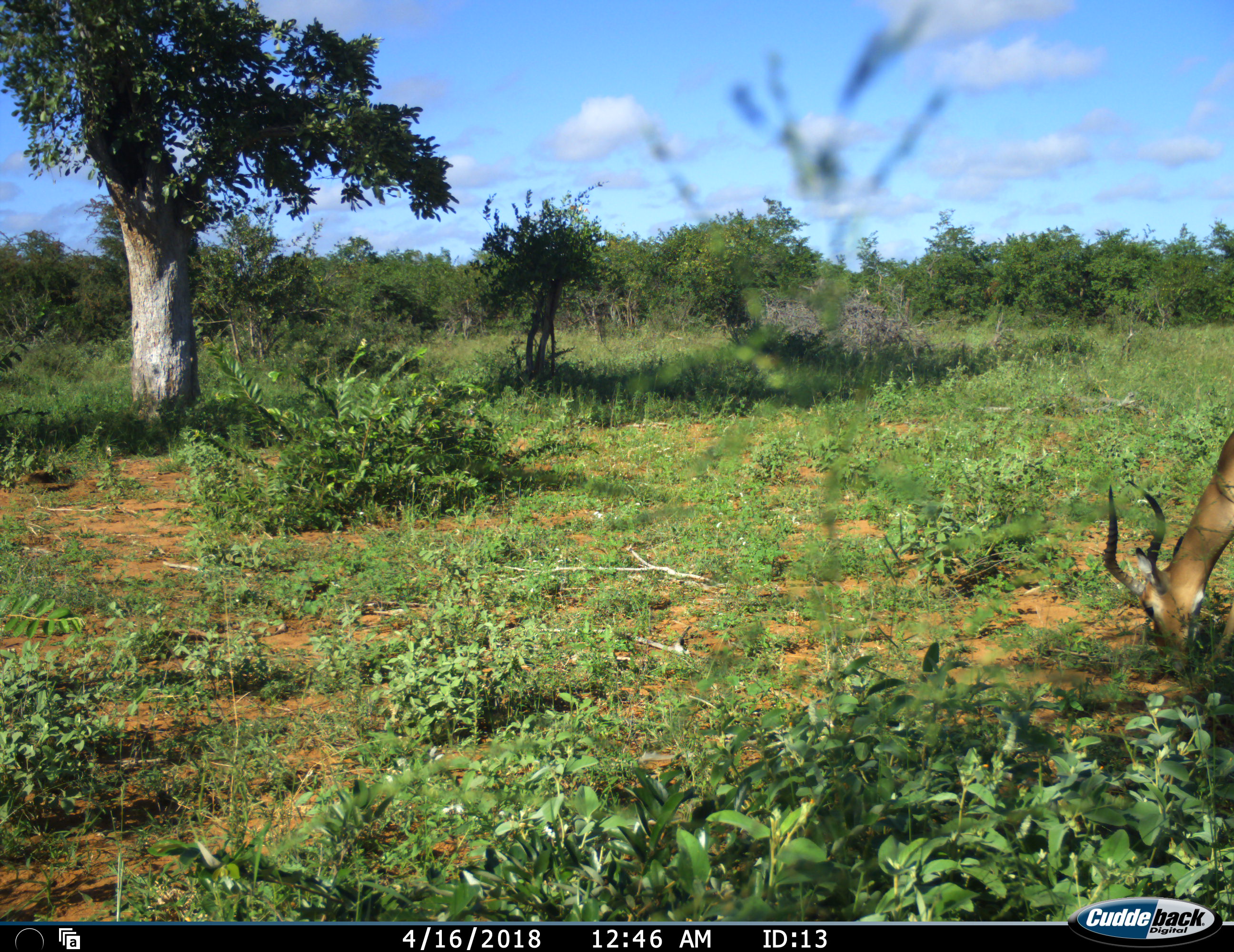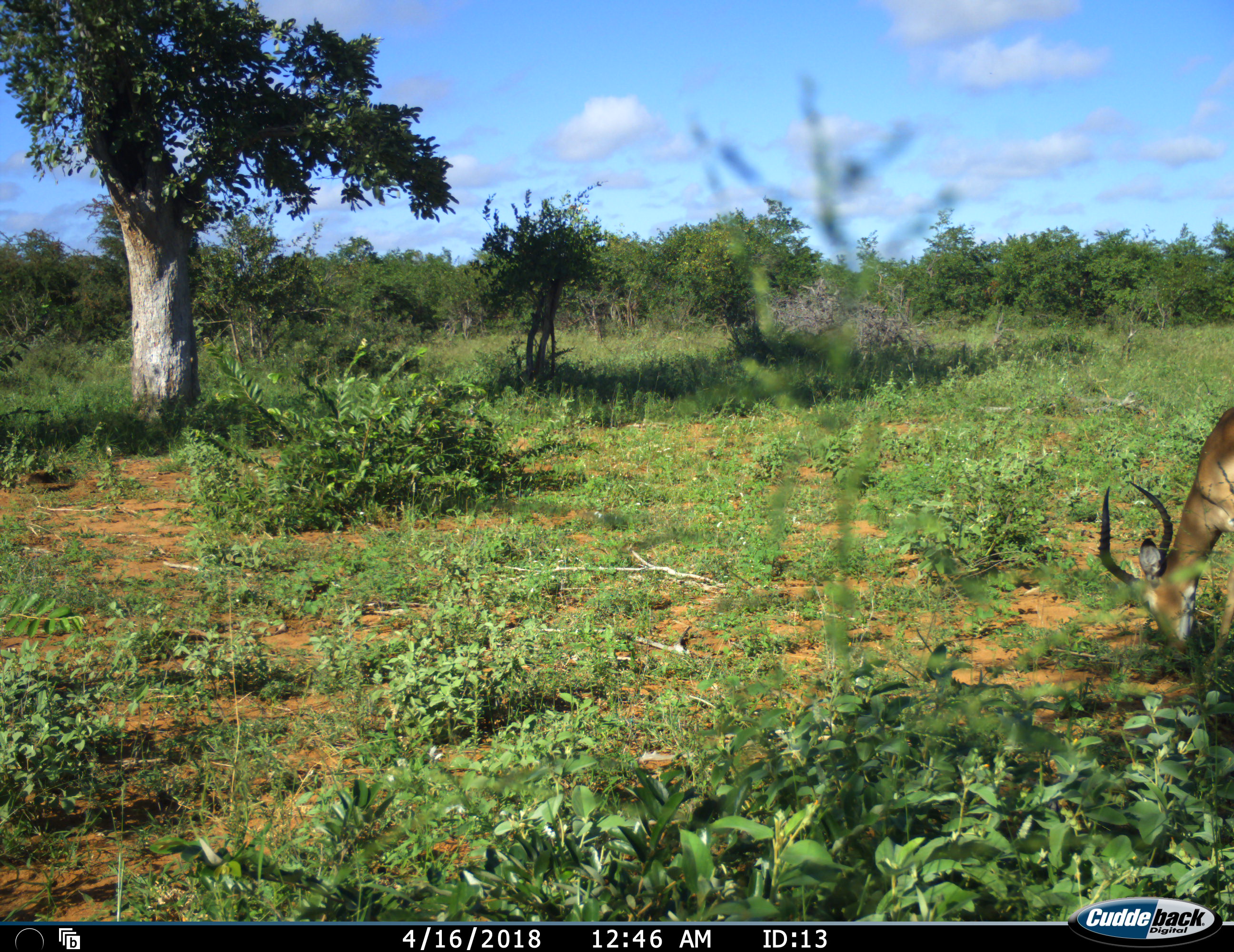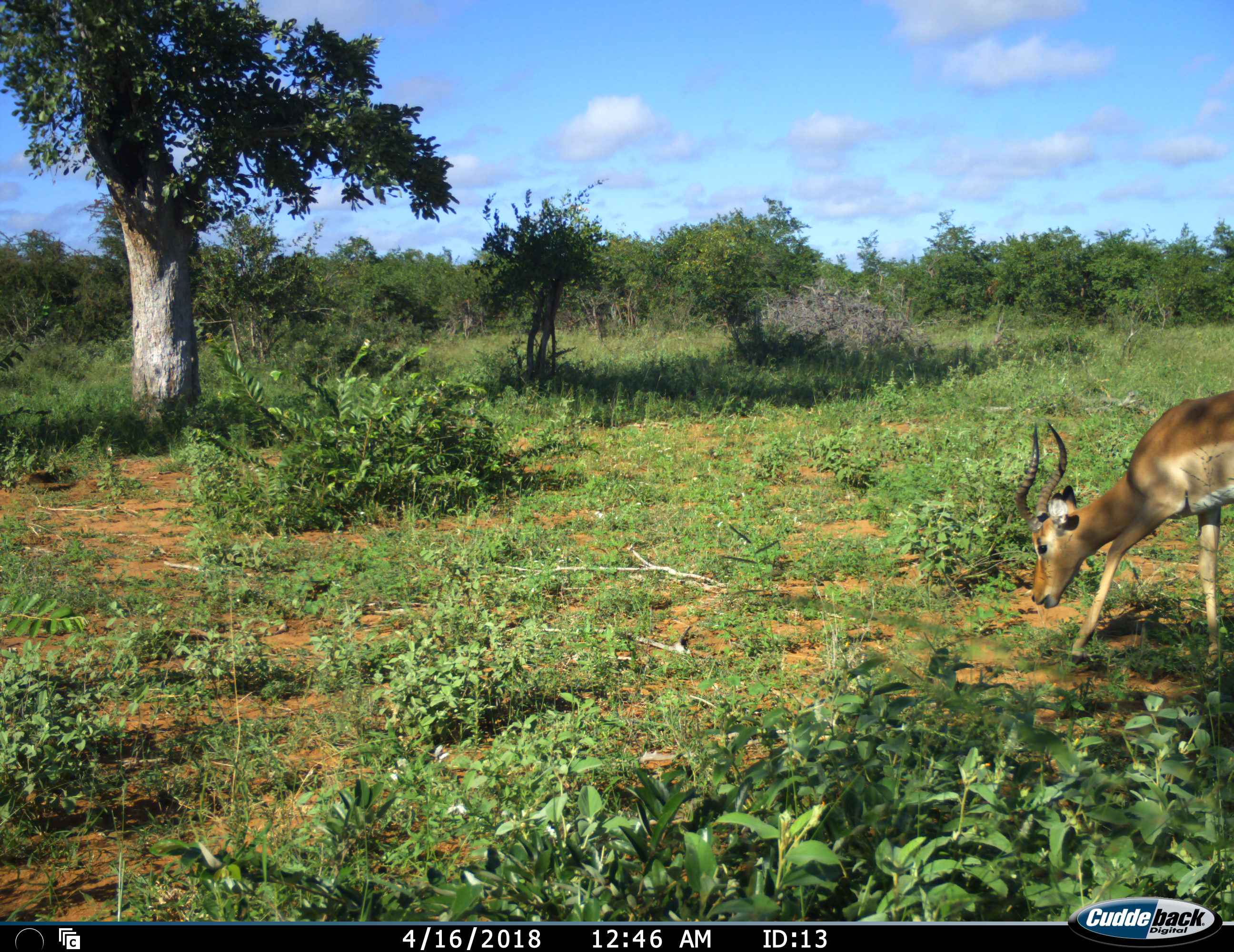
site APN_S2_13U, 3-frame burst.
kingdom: Animalia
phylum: Chordata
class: Mammalia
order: Artiodactyla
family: Bovidae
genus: Aepyceros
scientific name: Aepyceros melampus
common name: impala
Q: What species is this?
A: Impala (Aepyceros melampus).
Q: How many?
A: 1.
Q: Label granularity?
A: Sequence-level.